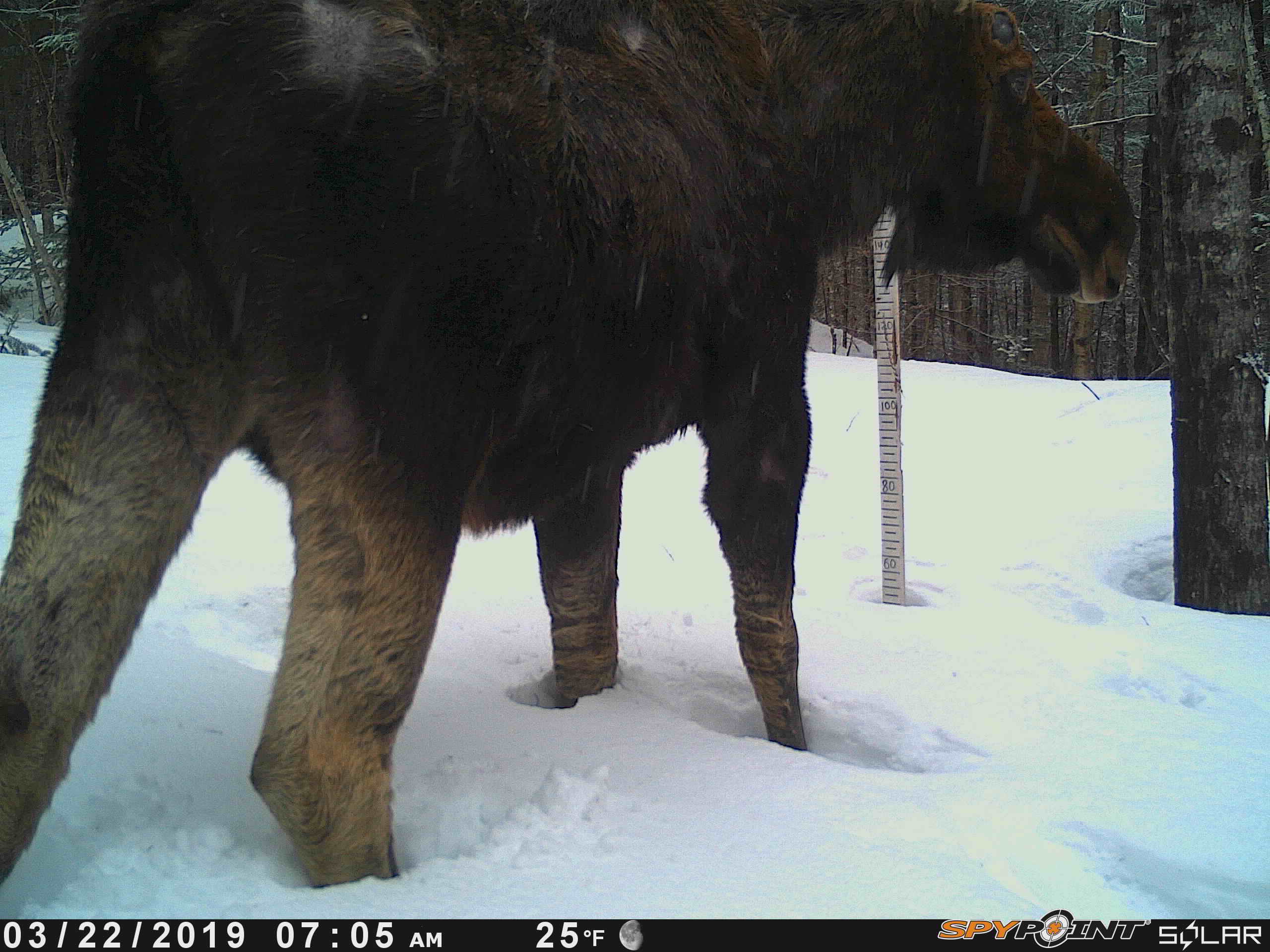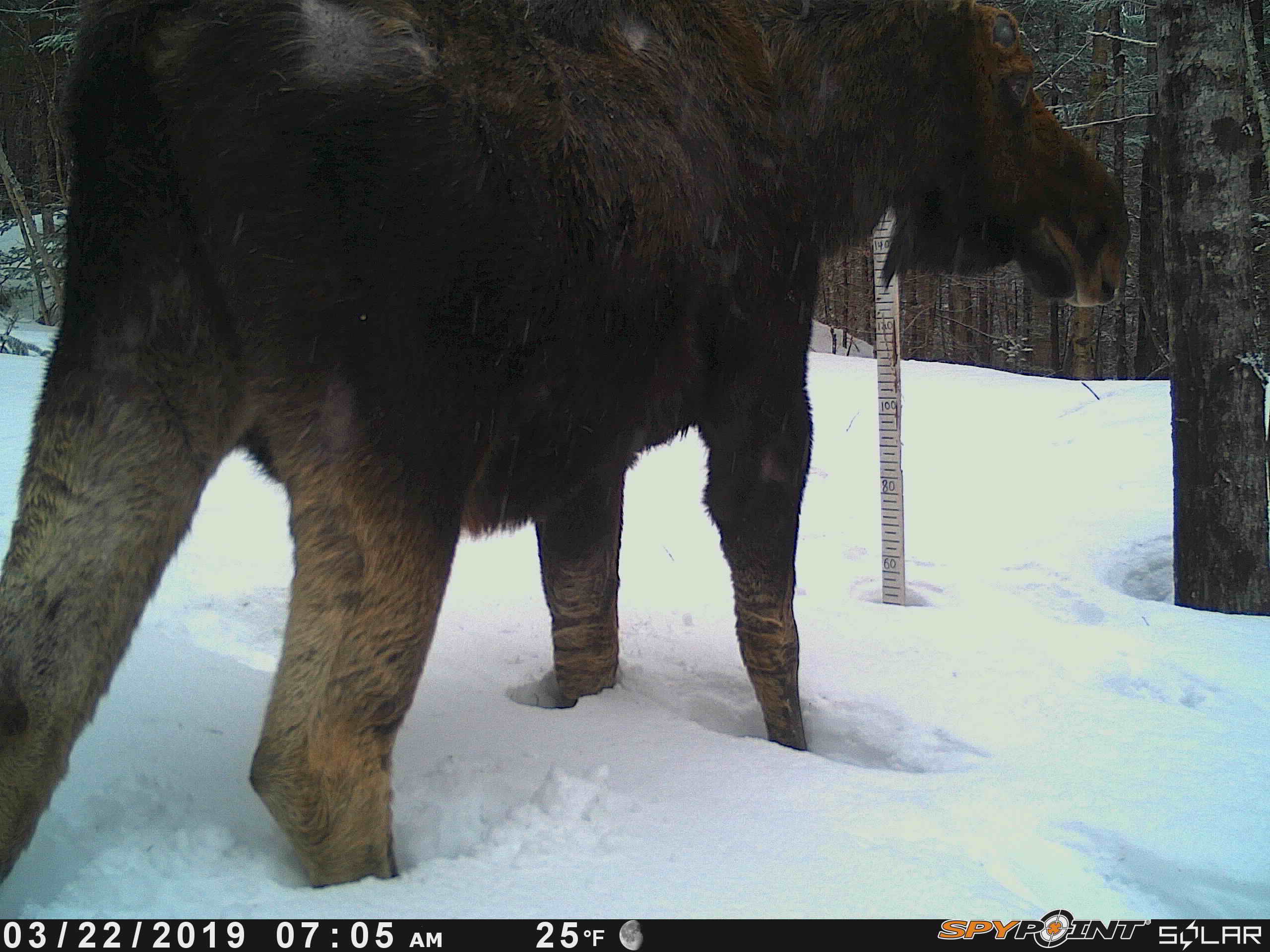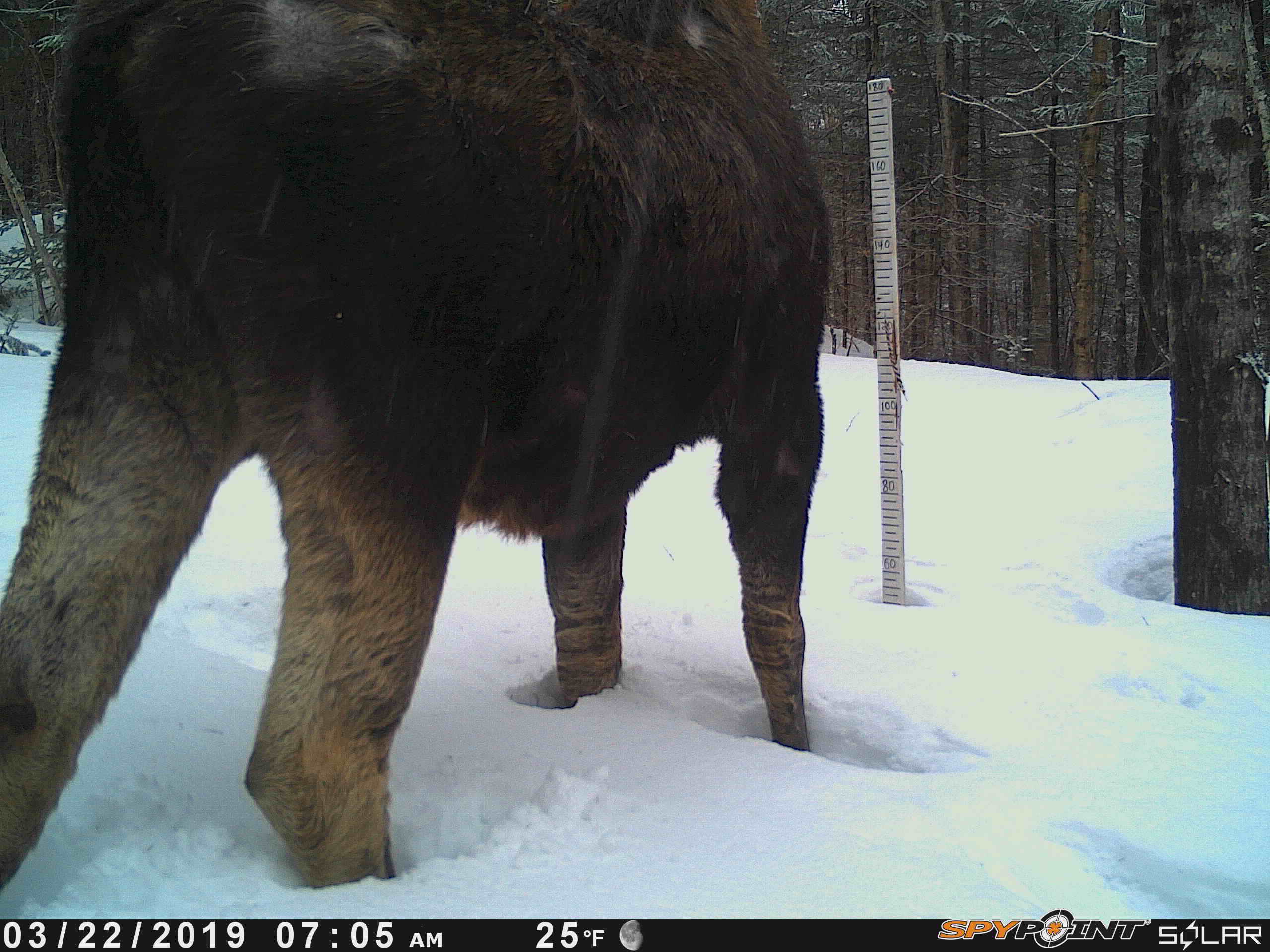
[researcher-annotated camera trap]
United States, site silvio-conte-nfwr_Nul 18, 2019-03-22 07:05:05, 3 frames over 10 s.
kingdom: Animalia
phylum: Chordata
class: Mammalia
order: Artiodactyla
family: Cervidae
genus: Alces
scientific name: Alces alces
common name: moose